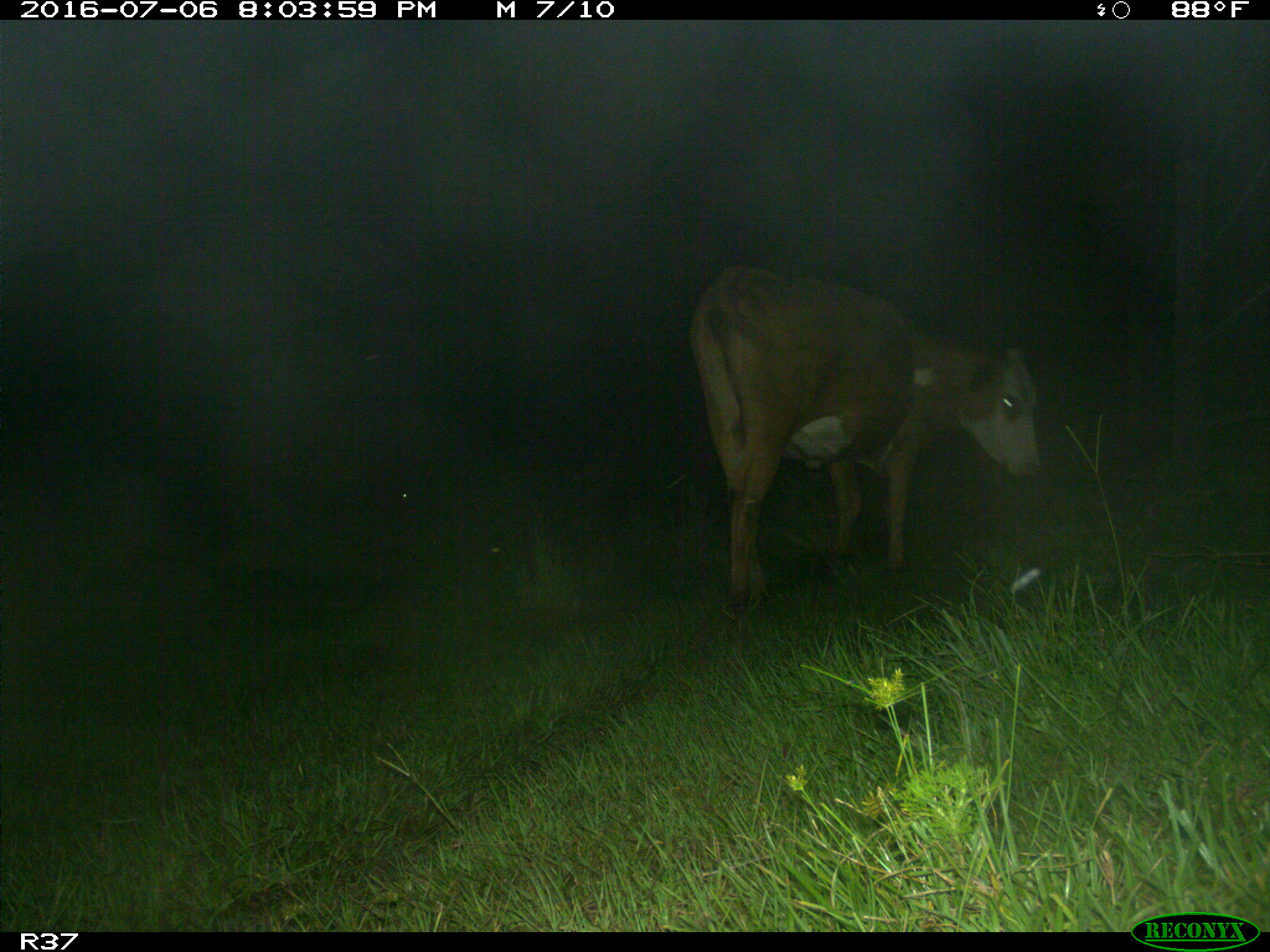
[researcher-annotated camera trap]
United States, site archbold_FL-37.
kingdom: Animalia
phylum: Chordata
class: Mammalia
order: Artiodactyla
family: Bovidae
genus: Bos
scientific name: Bos taurus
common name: domestic cow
Bos taurus (domestic cow).